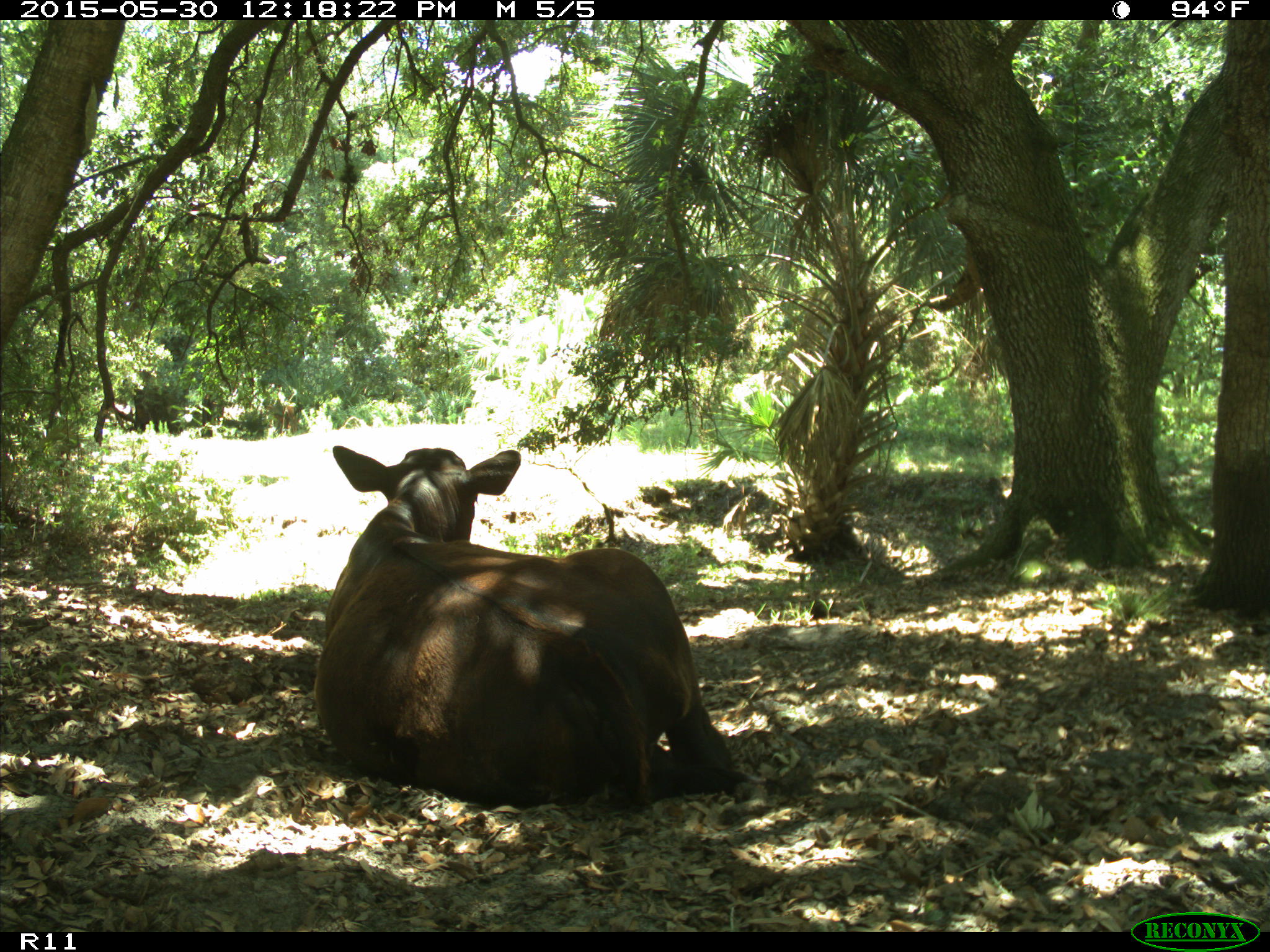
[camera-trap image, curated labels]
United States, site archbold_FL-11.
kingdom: Animalia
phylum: Chordata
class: Mammalia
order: Artiodactyla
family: Bovidae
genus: Bos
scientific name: Bos taurus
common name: domestic cow